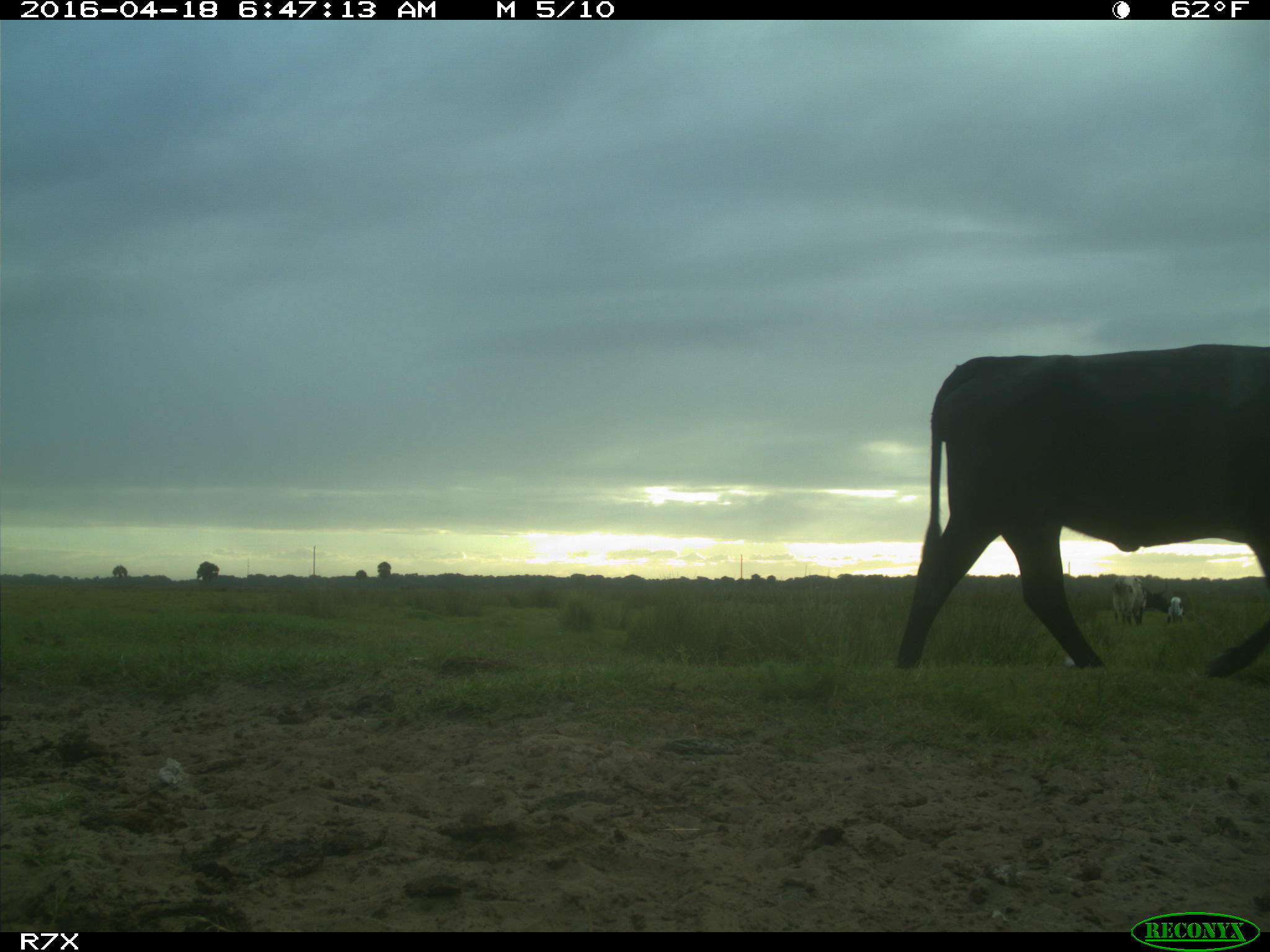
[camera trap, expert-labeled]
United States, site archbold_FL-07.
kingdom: Animalia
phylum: Chordata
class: Mammalia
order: Artiodactyla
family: Bovidae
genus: Bos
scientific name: Bos taurus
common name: domestic cow